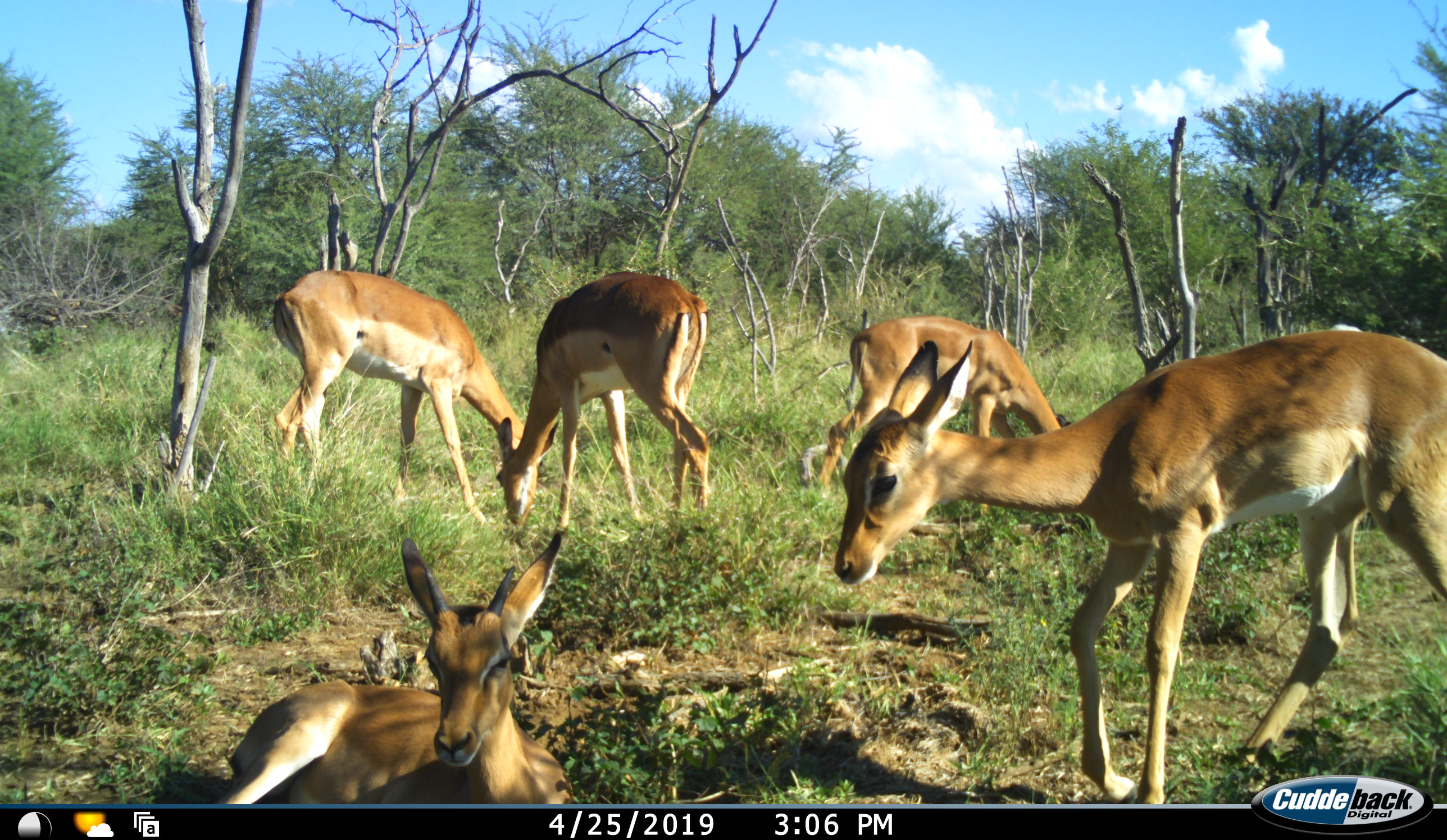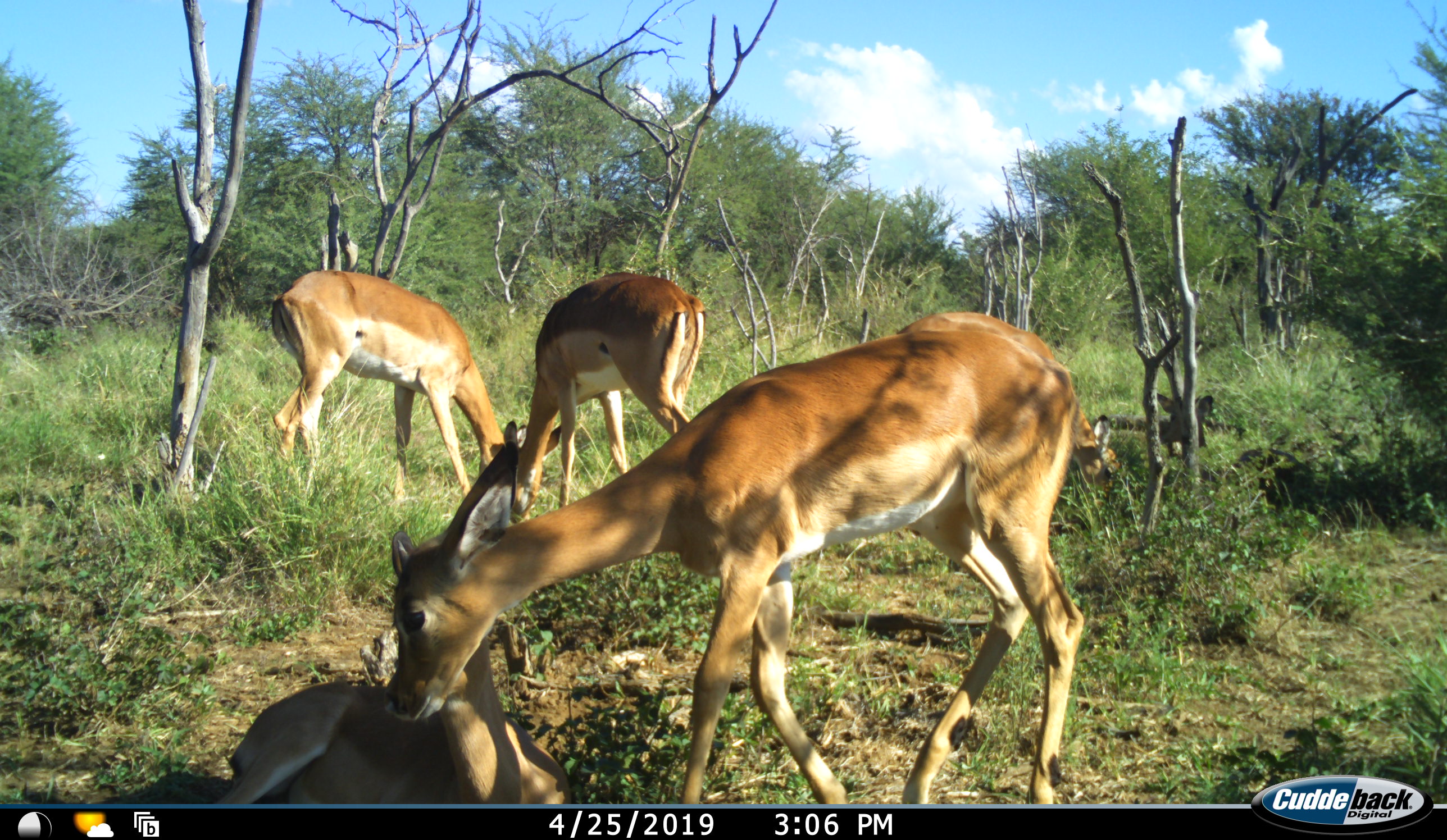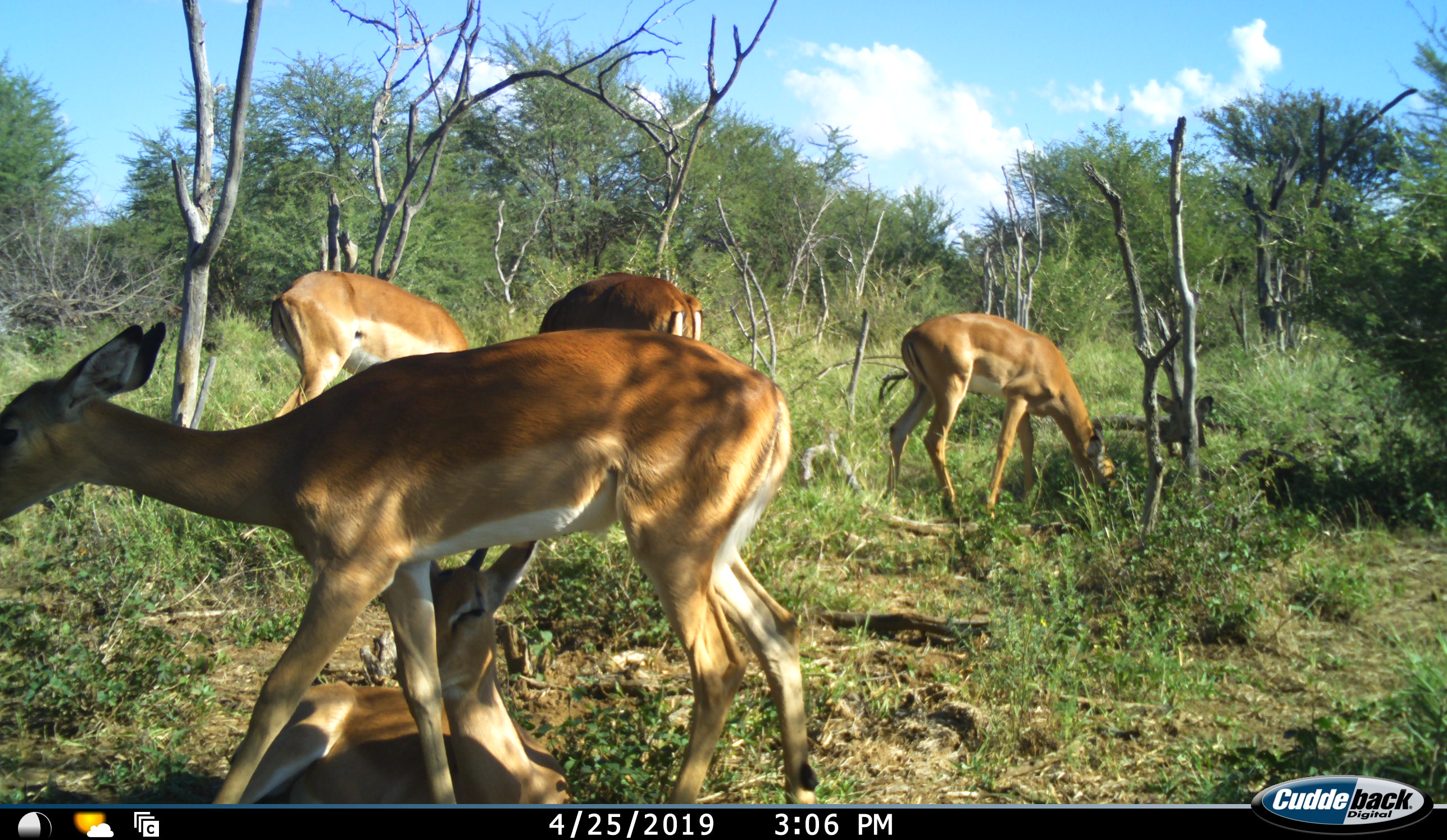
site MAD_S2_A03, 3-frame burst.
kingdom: Animalia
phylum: Chordata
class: Mammalia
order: Artiodactyla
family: Bovidae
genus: Aepyceros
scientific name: Aepyceros melampus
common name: impala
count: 5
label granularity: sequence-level